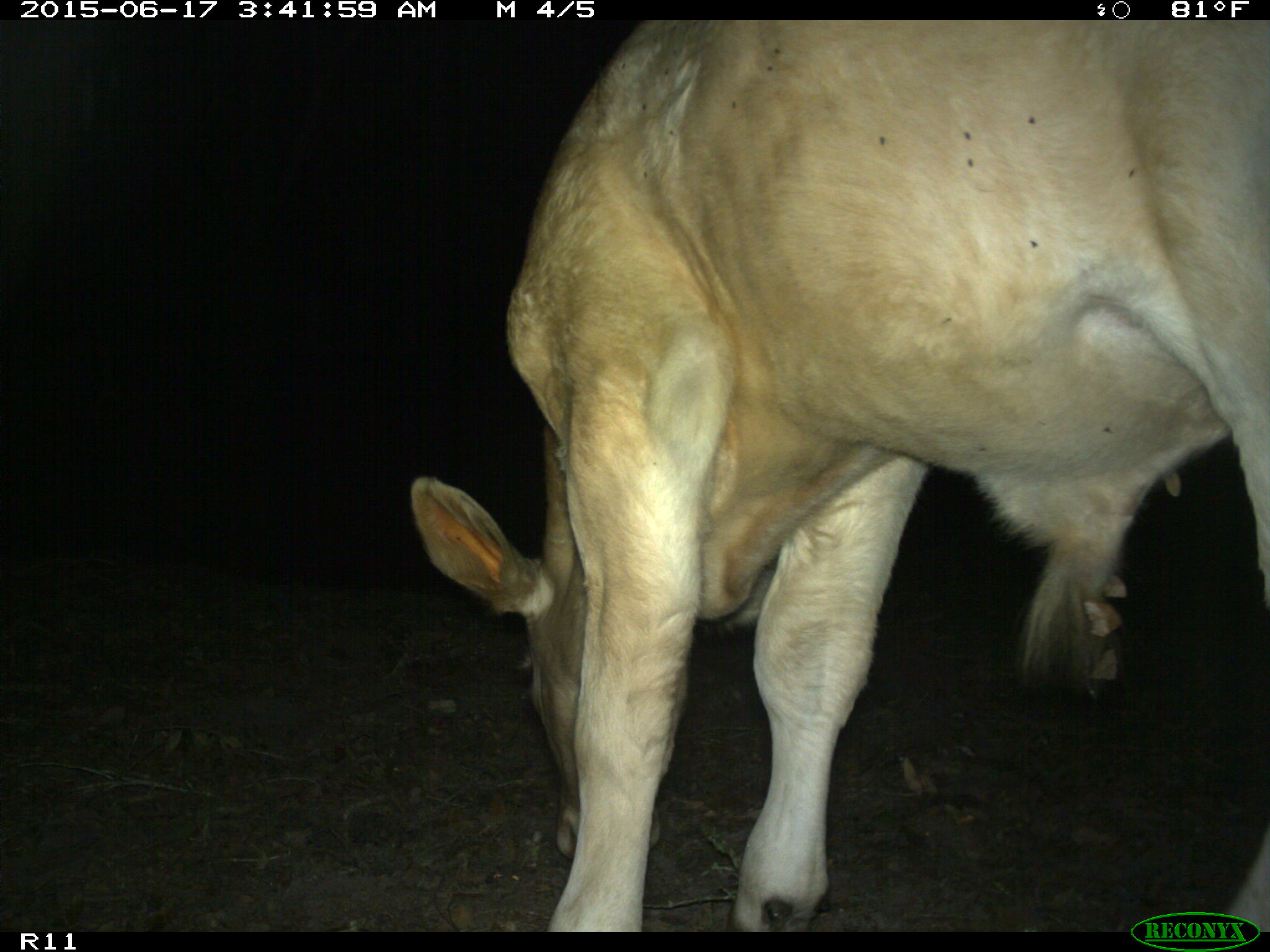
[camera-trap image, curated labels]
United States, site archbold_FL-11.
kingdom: Animalia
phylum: Chordata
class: Mammalia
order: Artiodactyla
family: Bovidae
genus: Bos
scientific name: Bos taurus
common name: domestic cow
Bos taurus (domestic cow).